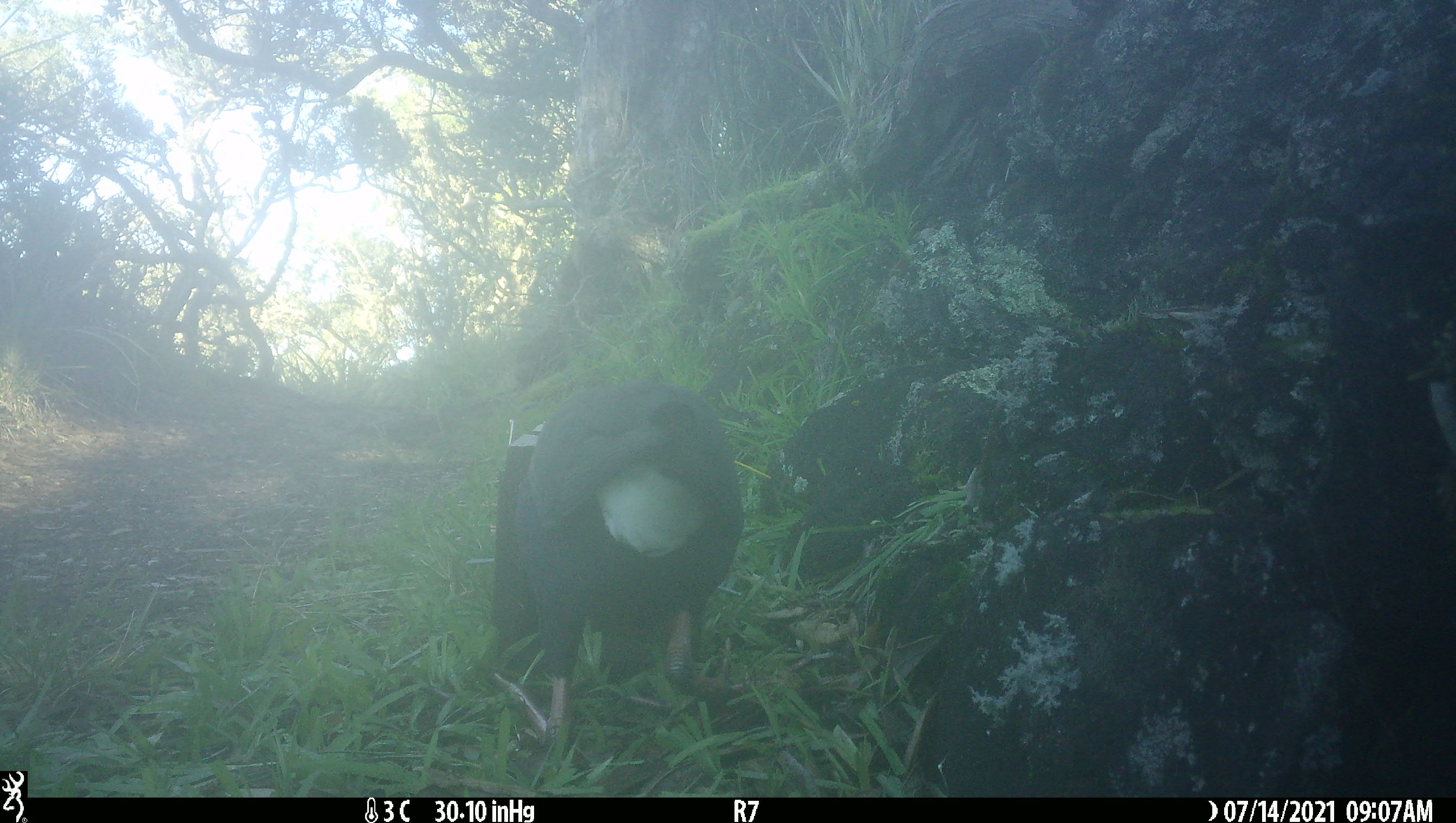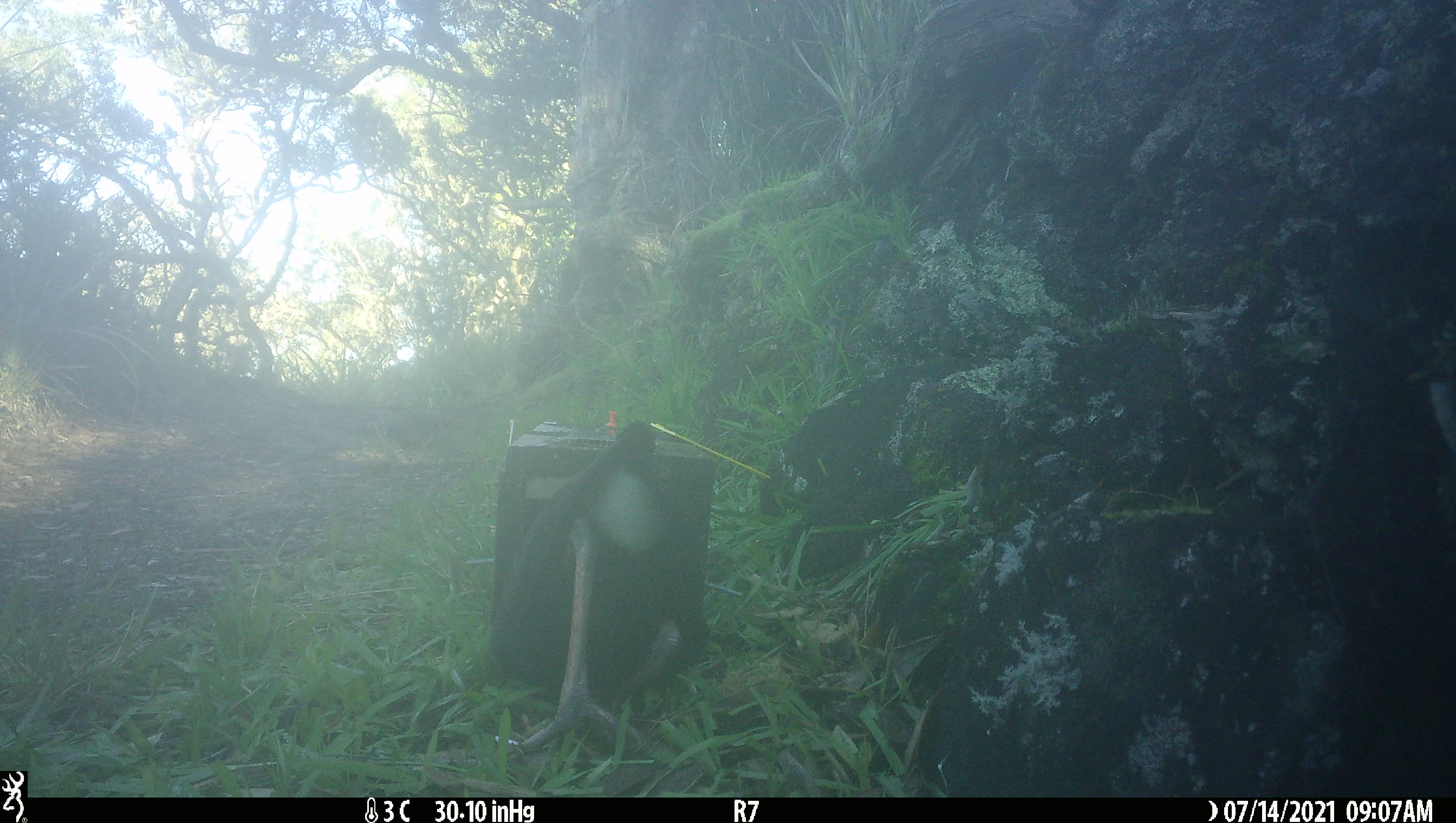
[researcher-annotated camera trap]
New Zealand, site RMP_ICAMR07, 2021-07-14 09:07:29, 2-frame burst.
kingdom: Animalia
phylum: Chordata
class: Aves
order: Gruiformes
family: Rallidae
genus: Porphyrio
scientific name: Porphyrio melanotus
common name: australasian swamphen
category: pukeko